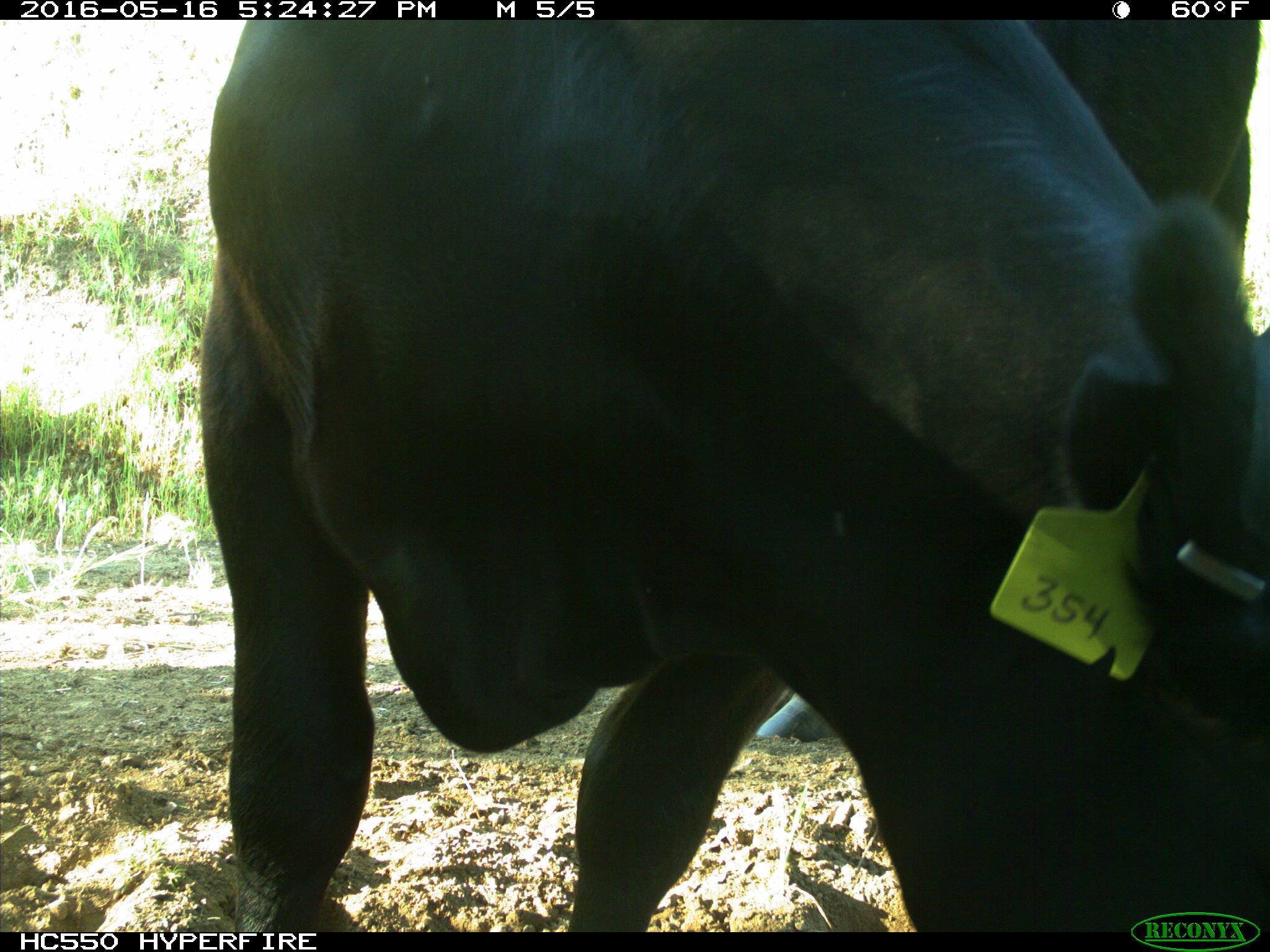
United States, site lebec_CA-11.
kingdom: Animalia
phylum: Chordata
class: Mammalia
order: Artiodactyla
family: Bovidae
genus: Bos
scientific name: Bos taurus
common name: domestic cow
Bos taurus (domestic cow).